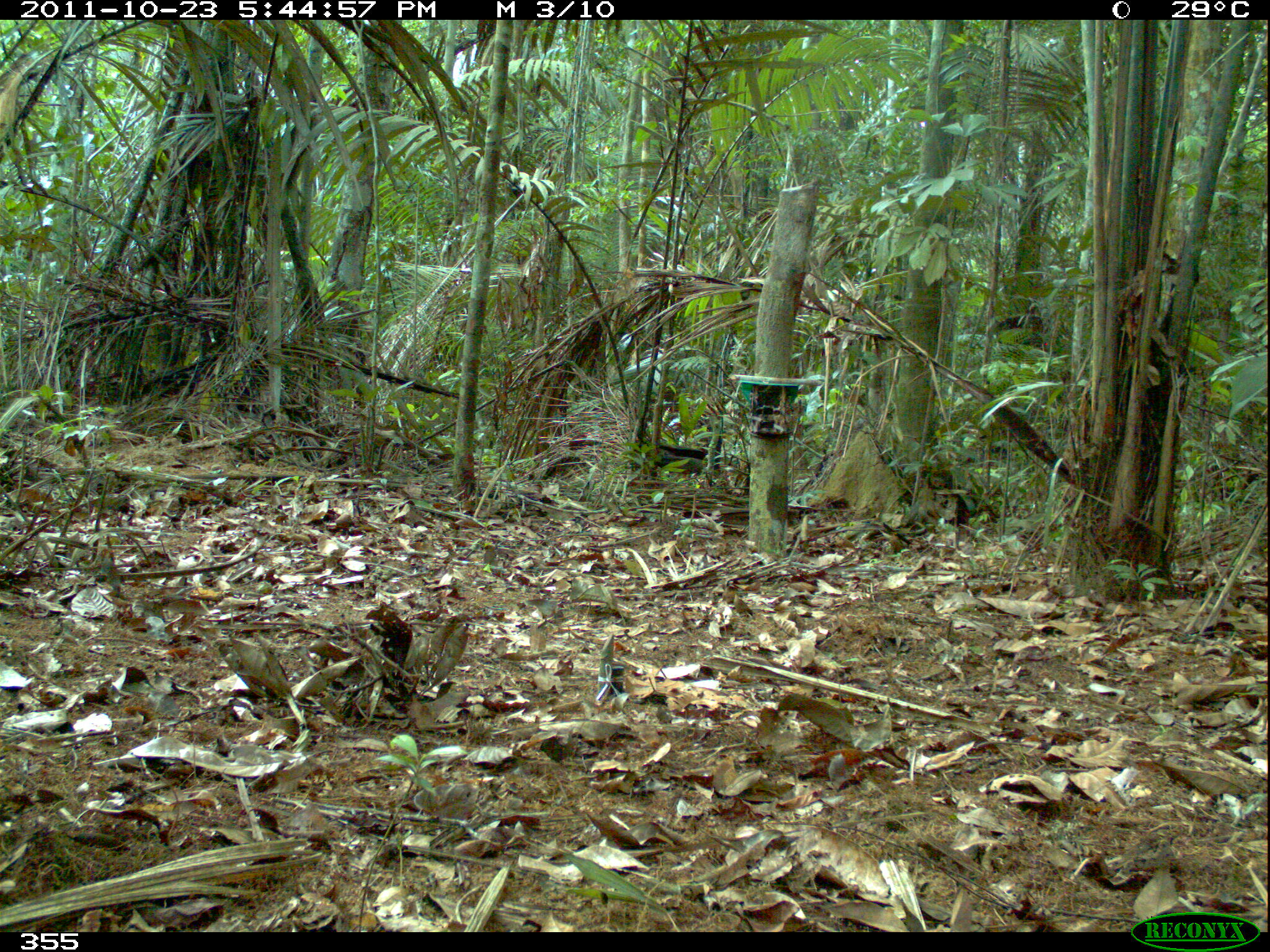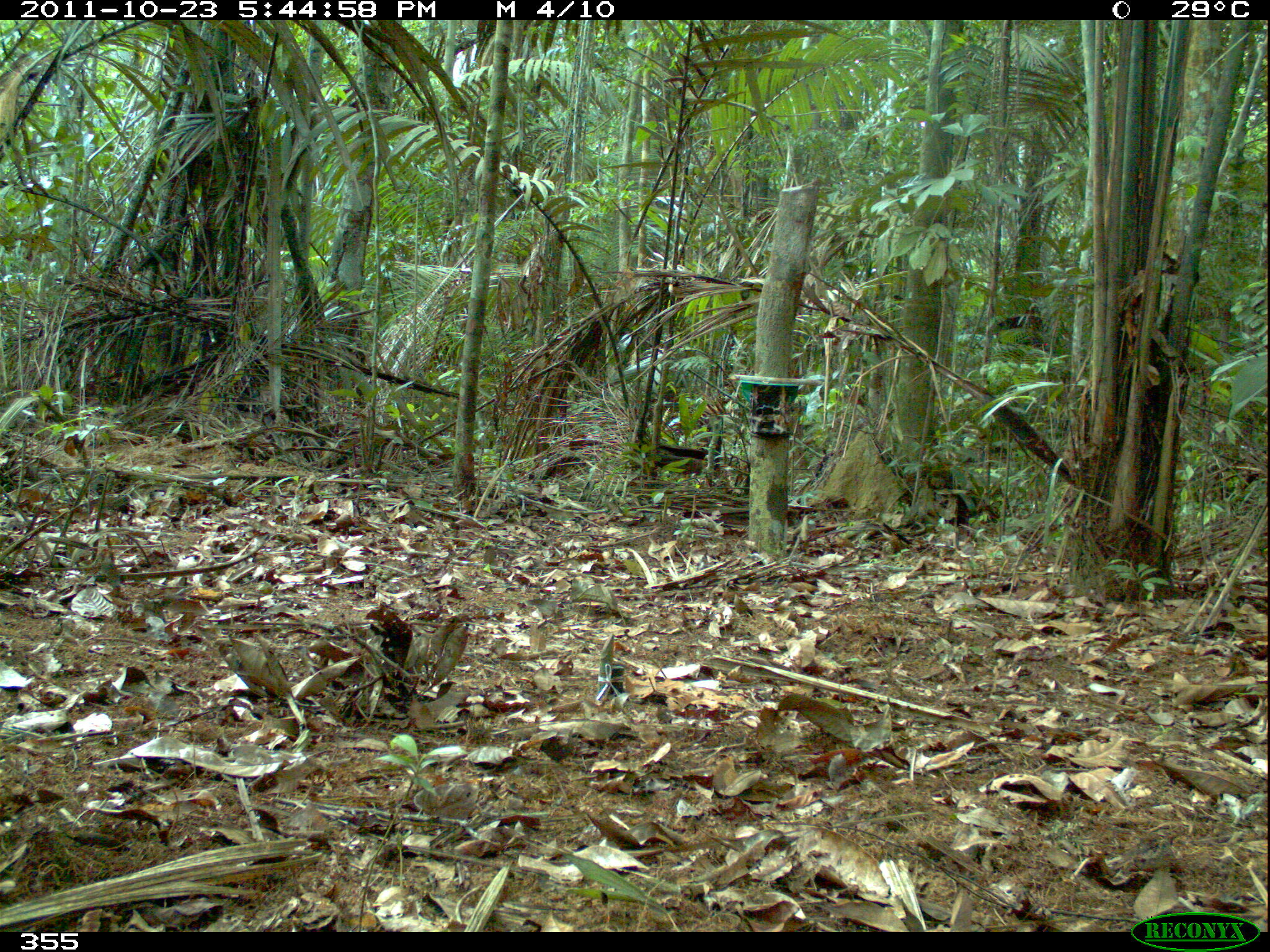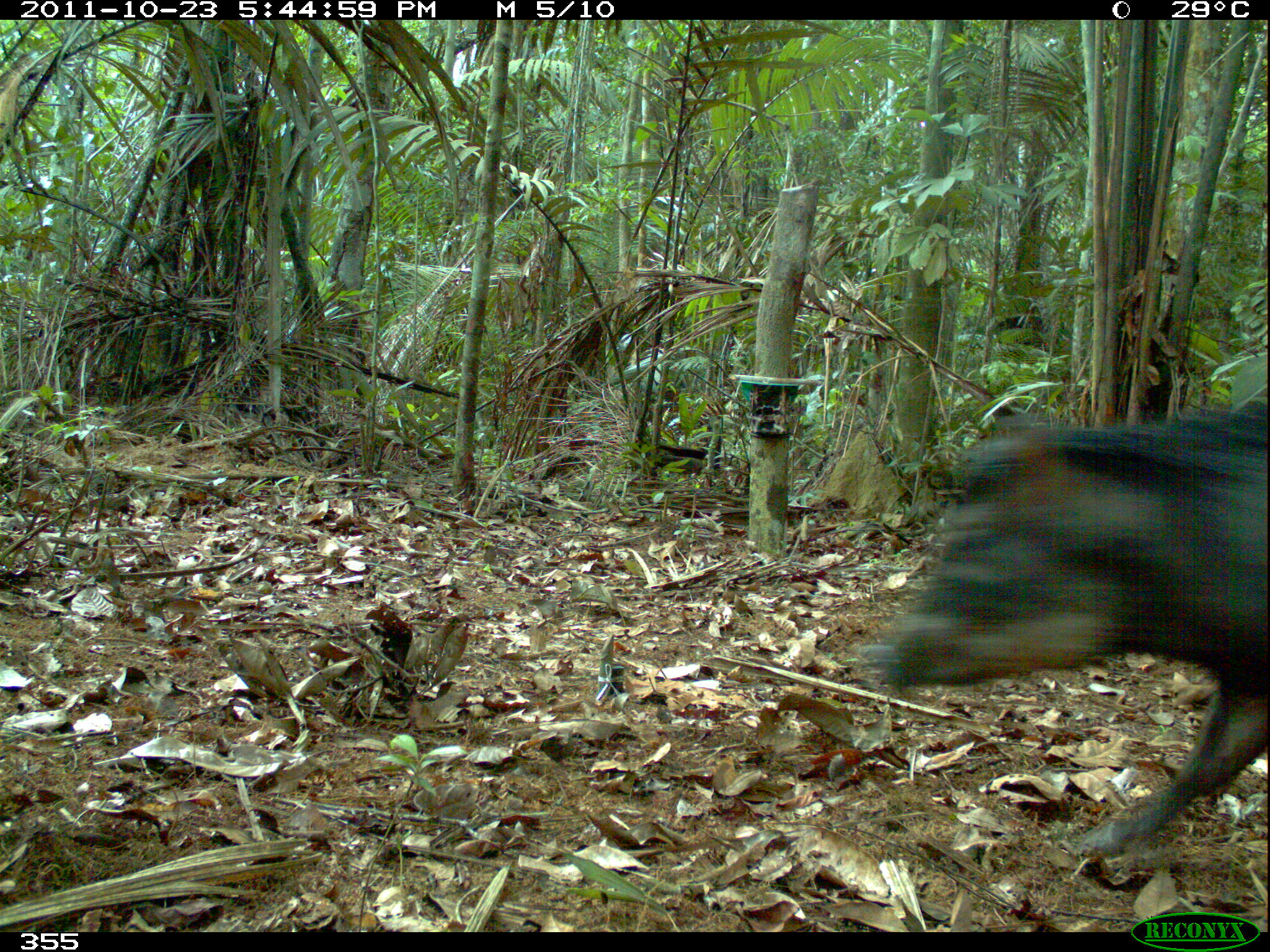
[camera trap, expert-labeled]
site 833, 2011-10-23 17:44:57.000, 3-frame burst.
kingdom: Animalia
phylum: Chordata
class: Mammalia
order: Artiodactyla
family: Tayassuidae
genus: Tayassu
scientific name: Tayassu pecari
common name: white-lipped peccary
Tayassu pecari (white-lipped peccary).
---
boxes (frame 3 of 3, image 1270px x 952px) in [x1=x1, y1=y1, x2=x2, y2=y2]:
tayassu pecari: [x1=857, y1=395, x2=1270, y2=859]